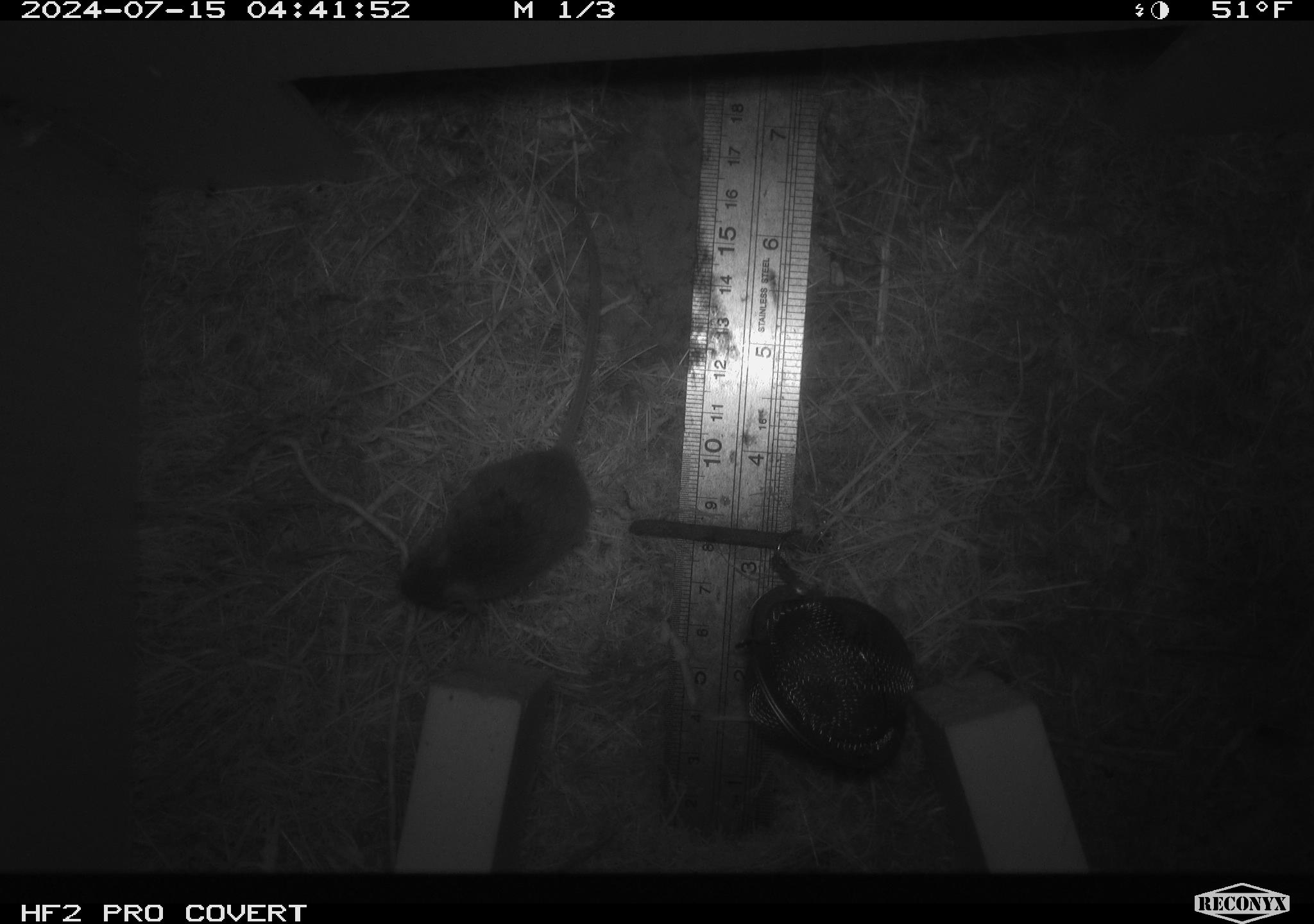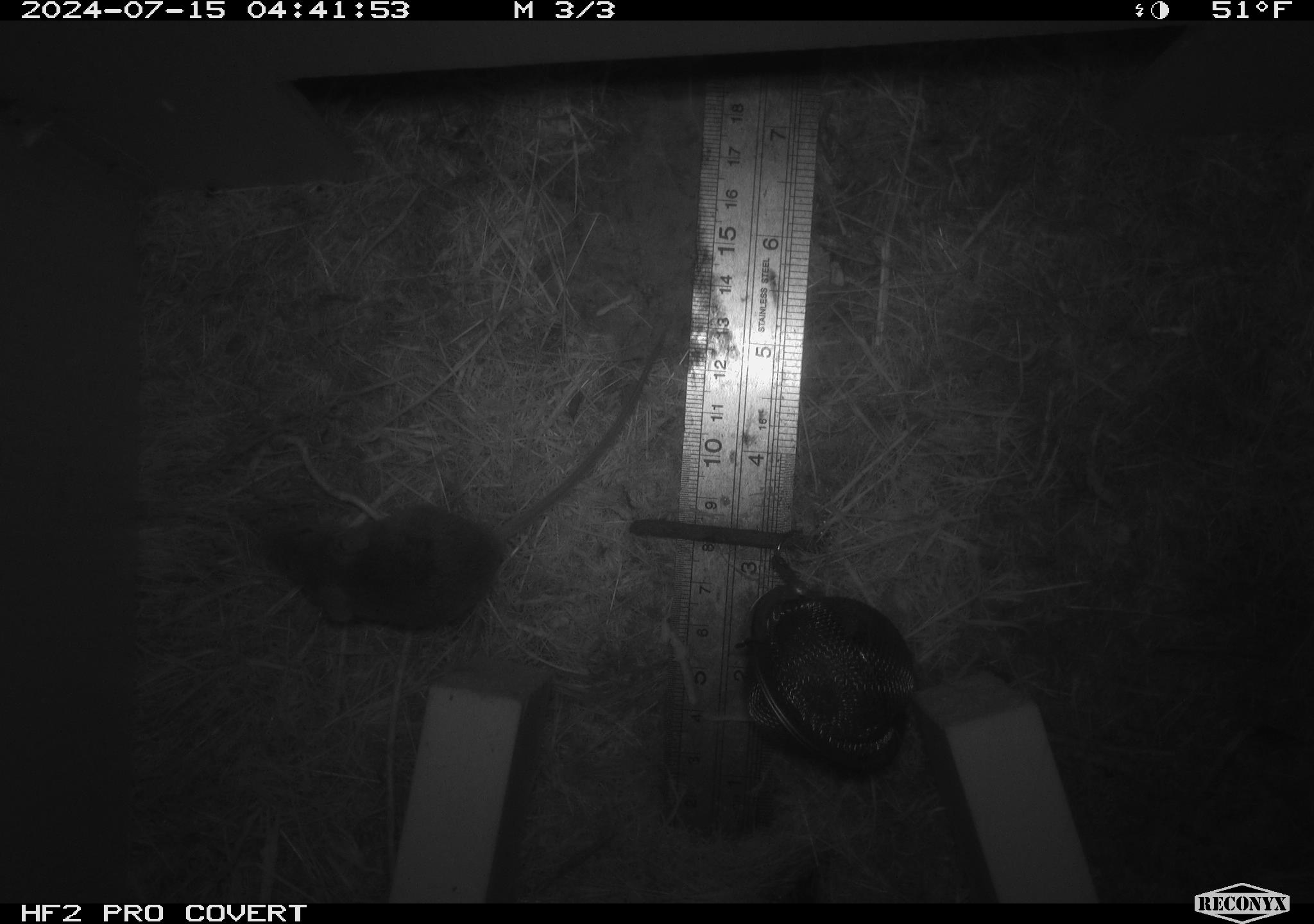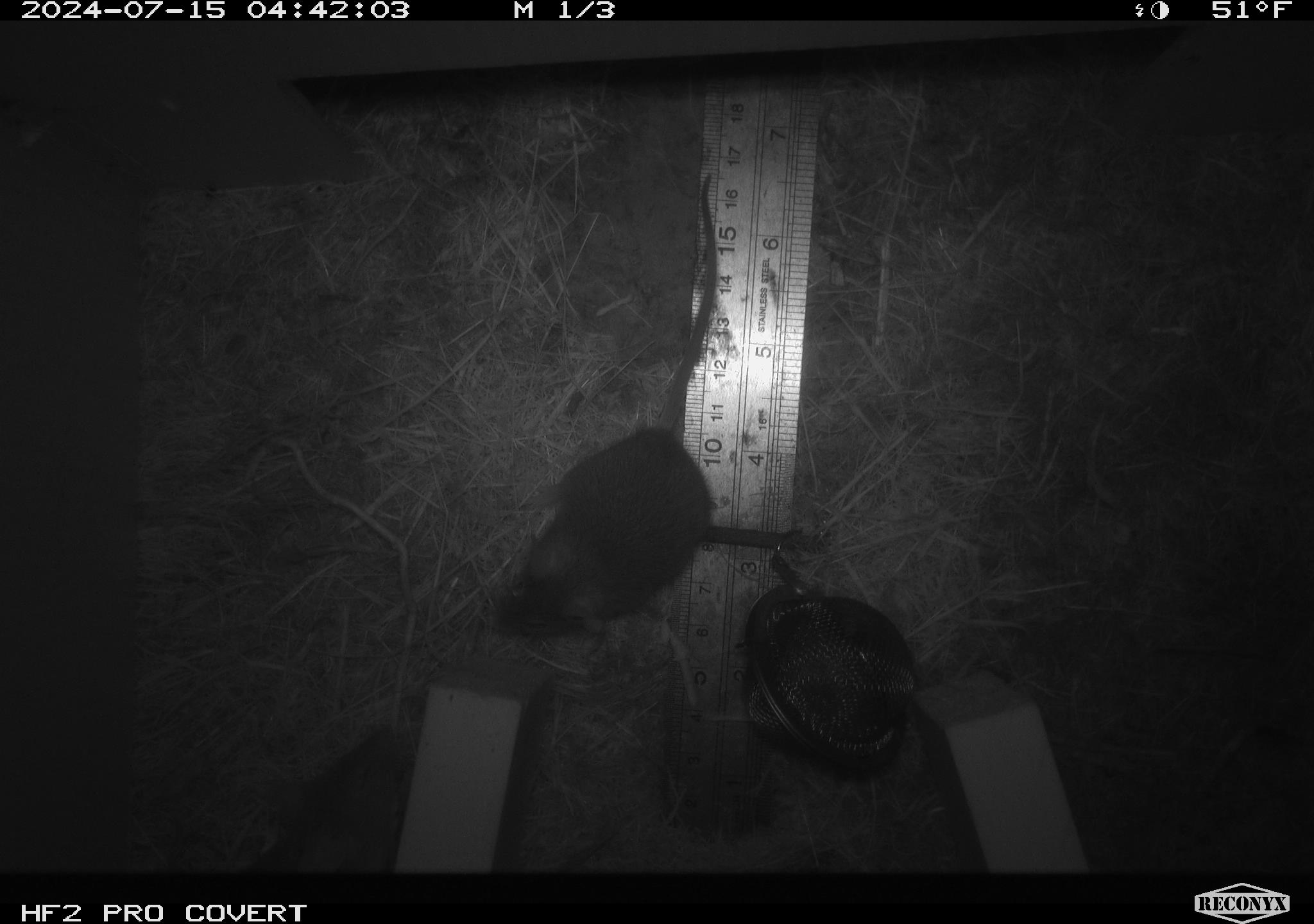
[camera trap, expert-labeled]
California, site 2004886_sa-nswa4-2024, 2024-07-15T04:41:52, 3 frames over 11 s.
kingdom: Animalia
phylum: Chordata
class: Mammalia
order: Rodentia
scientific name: Rodentia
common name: mouse species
Mouse species (Rodentia).